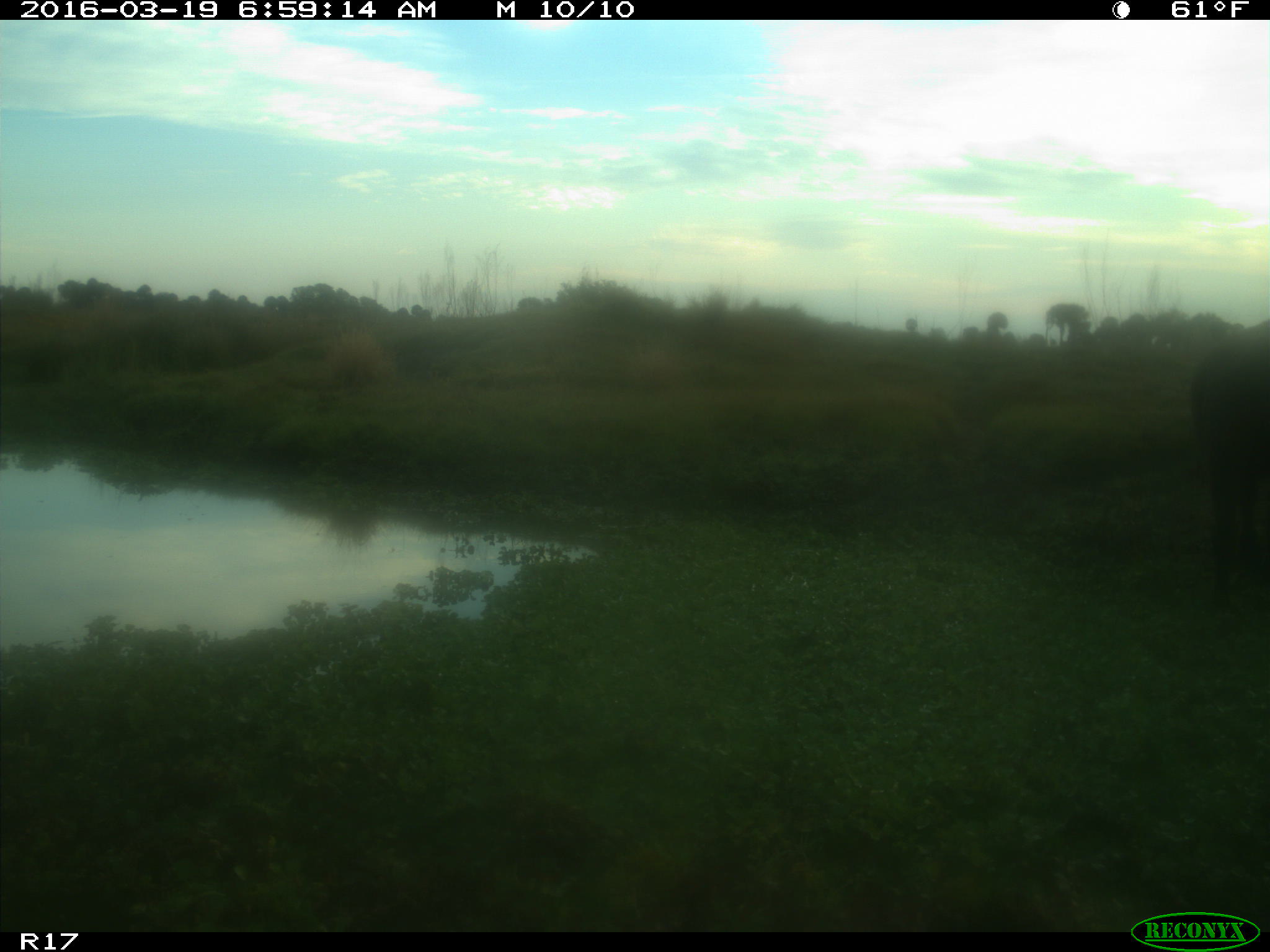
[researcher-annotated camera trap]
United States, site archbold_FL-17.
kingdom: Animalia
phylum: Chordata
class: Mammalia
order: Artiodactyla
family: Bovidae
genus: Bos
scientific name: Bos taurus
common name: domestic cow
Bos taurus (domestic cow).